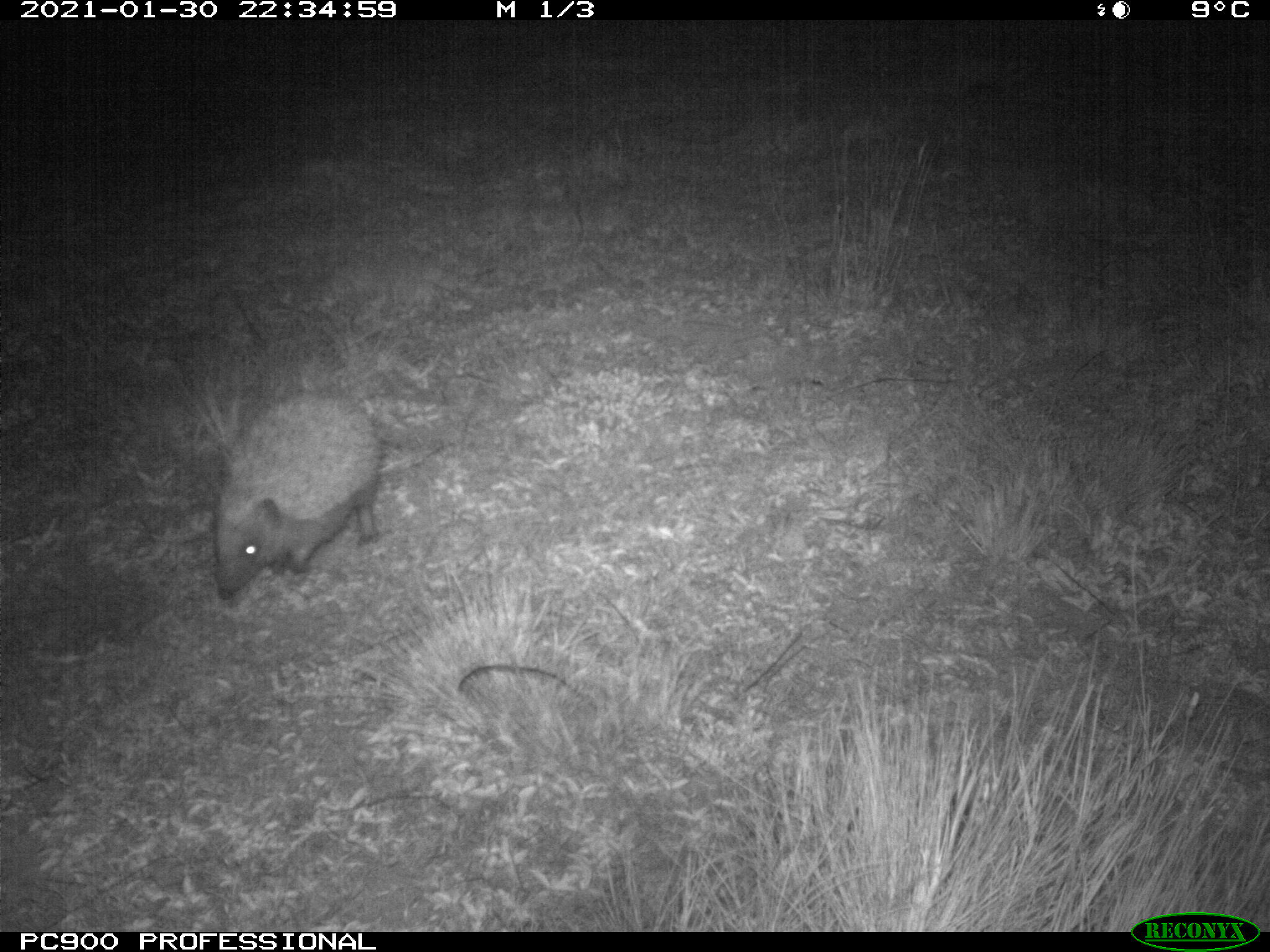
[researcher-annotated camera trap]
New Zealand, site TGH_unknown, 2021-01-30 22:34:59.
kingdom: Animalia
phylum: Chordata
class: Mammalia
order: Eulipotyphla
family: Erinaceidae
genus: Erinaceus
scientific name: Erinaceus europaeus europaeus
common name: european hedgehog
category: hedgehog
Hedgehog (european hedgehog) (Erinaceus europaeus europaeus).